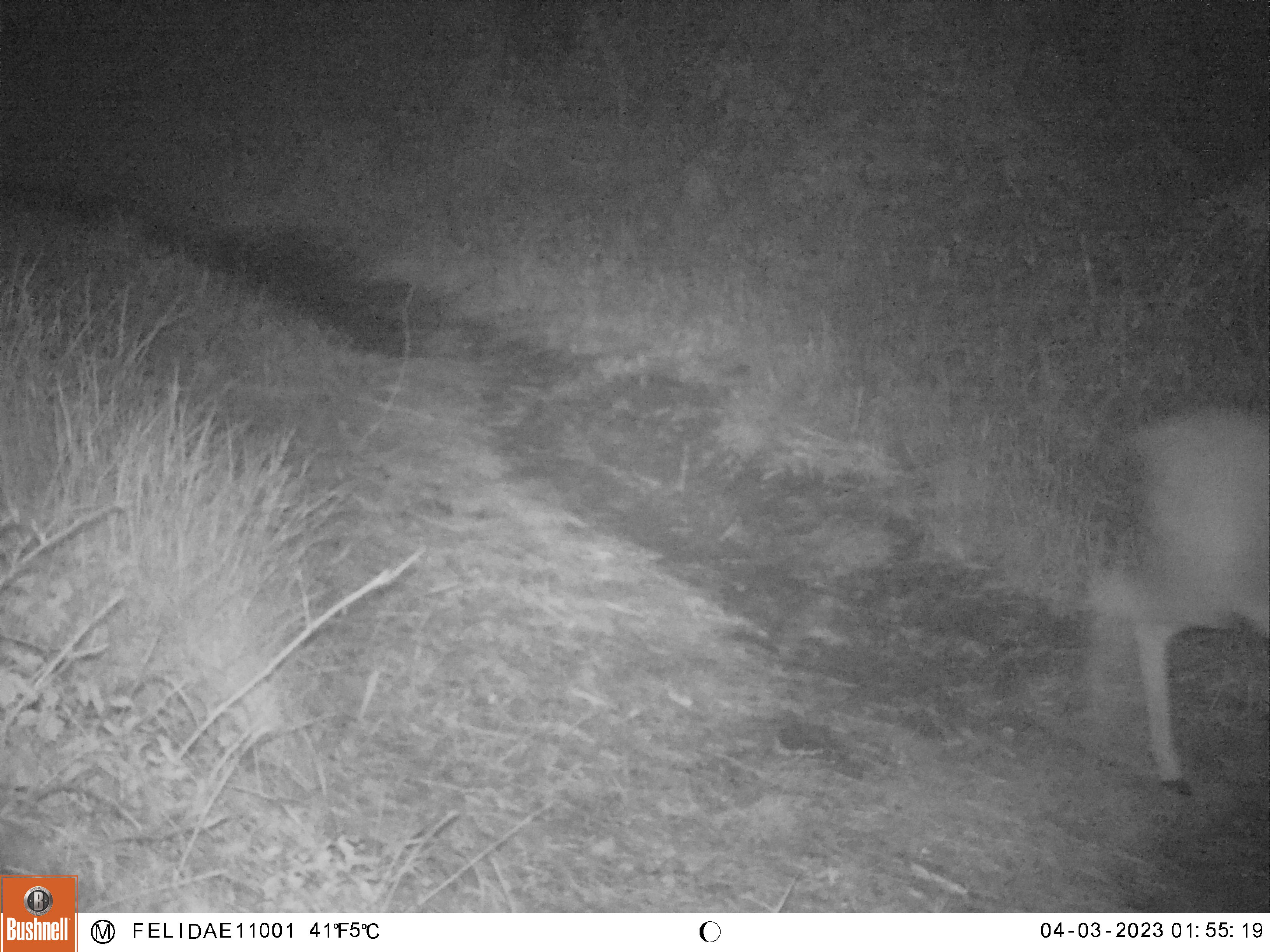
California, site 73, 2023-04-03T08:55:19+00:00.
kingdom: Animalia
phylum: Chordata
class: Mammalia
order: Artiodactyla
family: Cervidae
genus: Odocoileus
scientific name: Odocoileus hemionus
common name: mule deer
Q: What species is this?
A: Mule deer (Odocoileus hemionus).